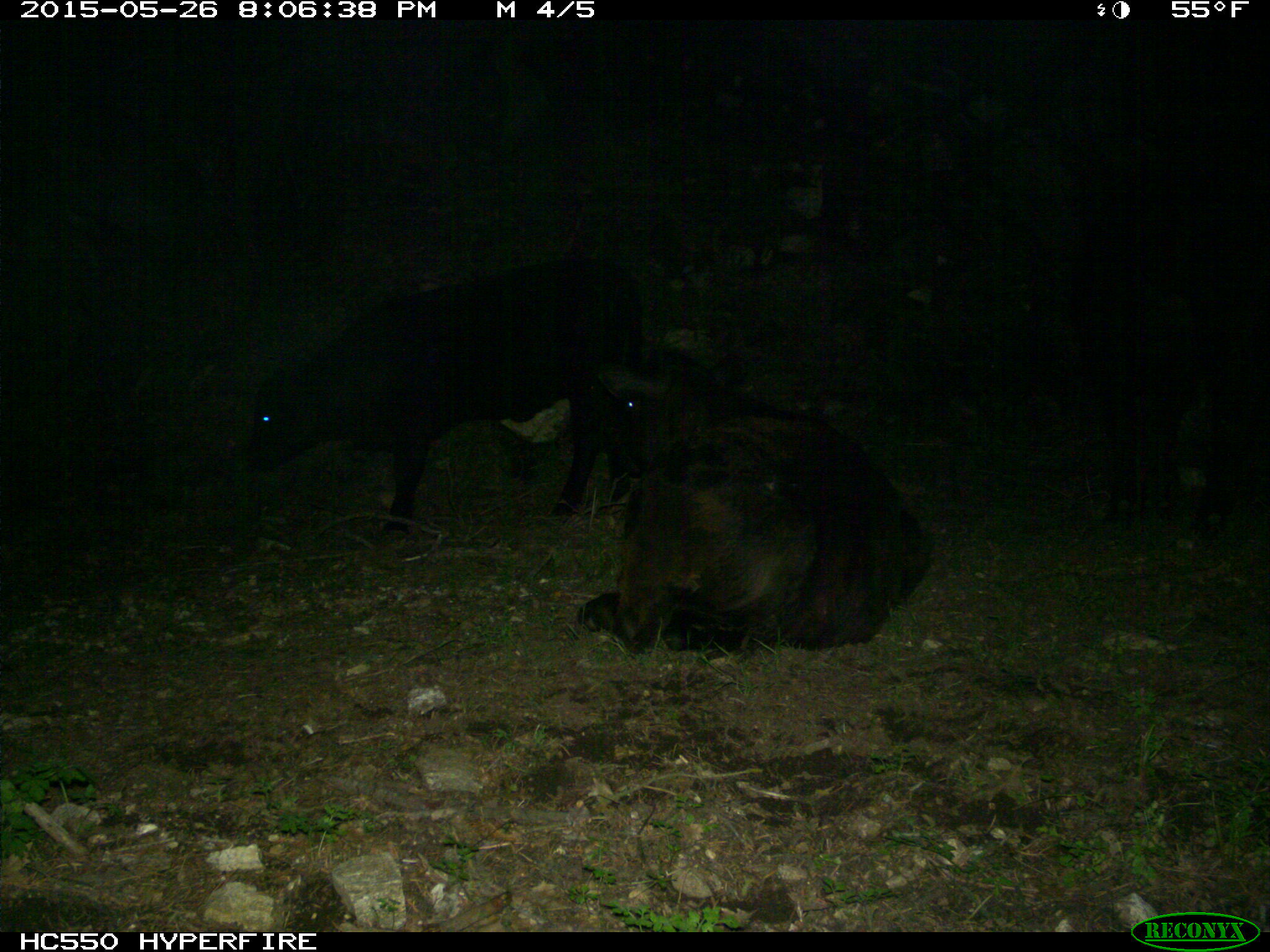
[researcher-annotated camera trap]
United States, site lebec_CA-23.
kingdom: Animalia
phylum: Chordata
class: Mammalia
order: Artiodactyla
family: Bovidae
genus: Bos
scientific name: Bos taurus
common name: domestic cow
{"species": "Bos taurus (domestic cow)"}